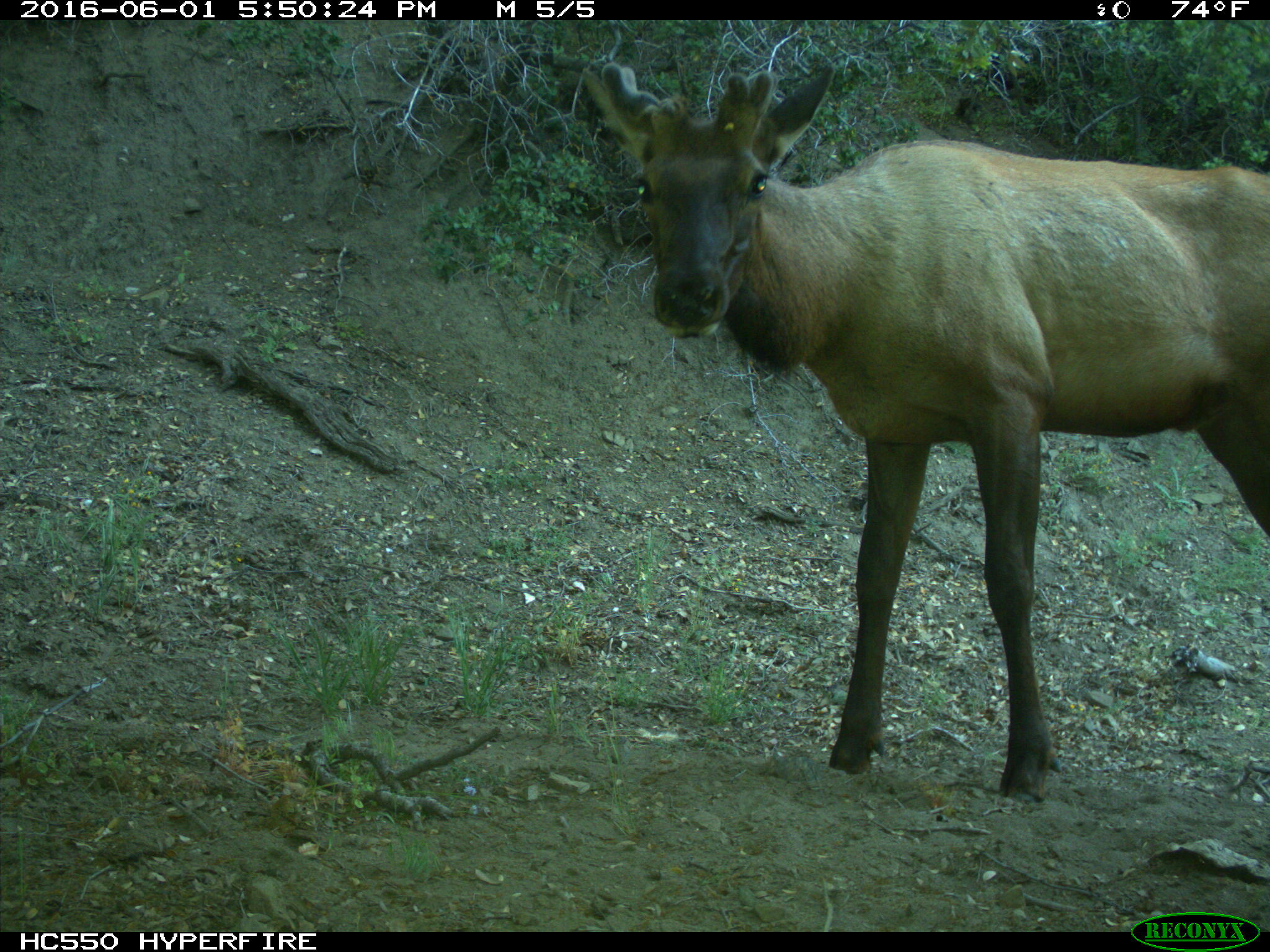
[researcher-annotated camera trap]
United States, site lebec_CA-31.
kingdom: Animalia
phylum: Chordata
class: Mammalia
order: Artiodactyla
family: Cervidae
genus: Cervus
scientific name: Cervus canadensis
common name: elk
Cervus canadensis (elk).